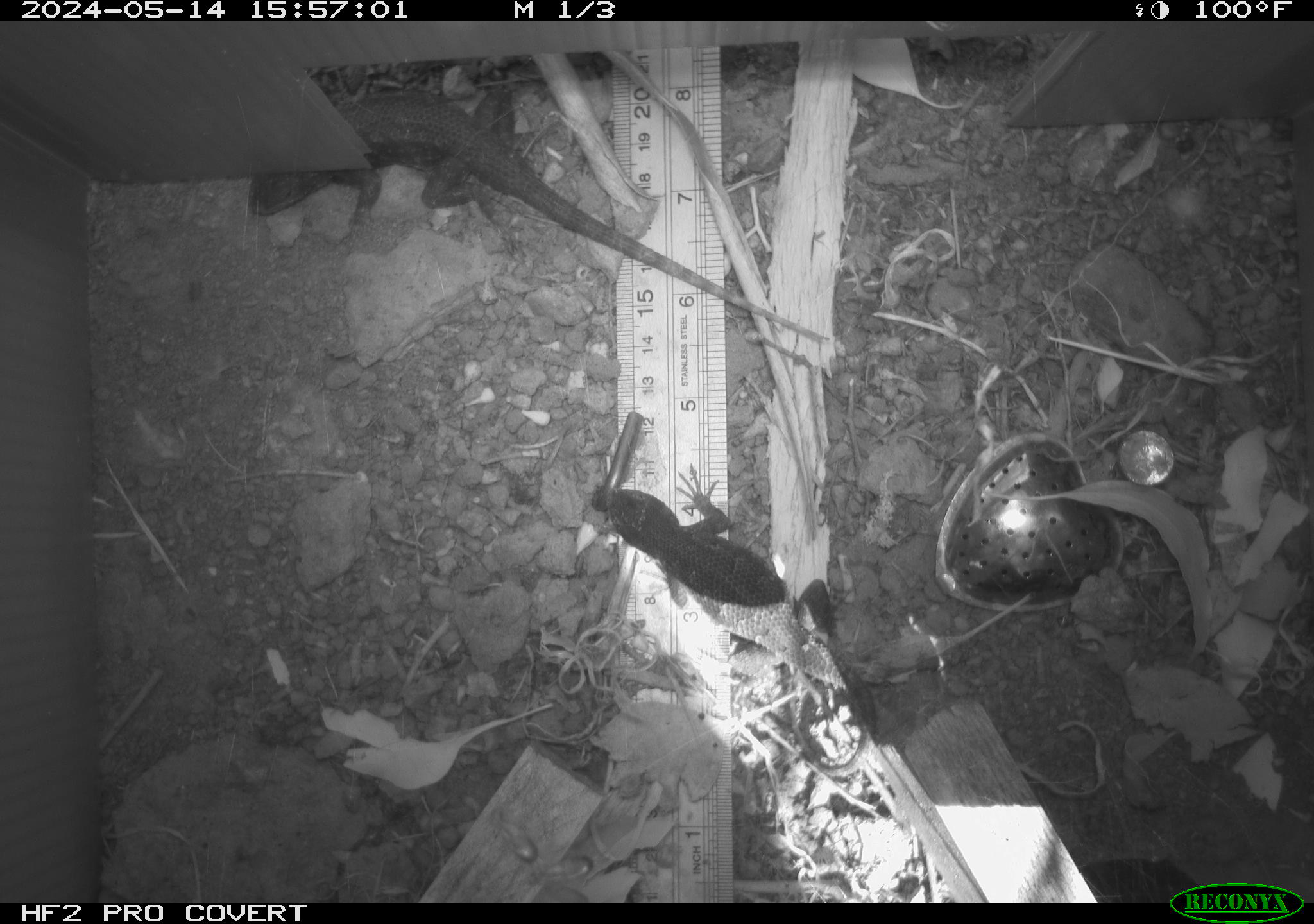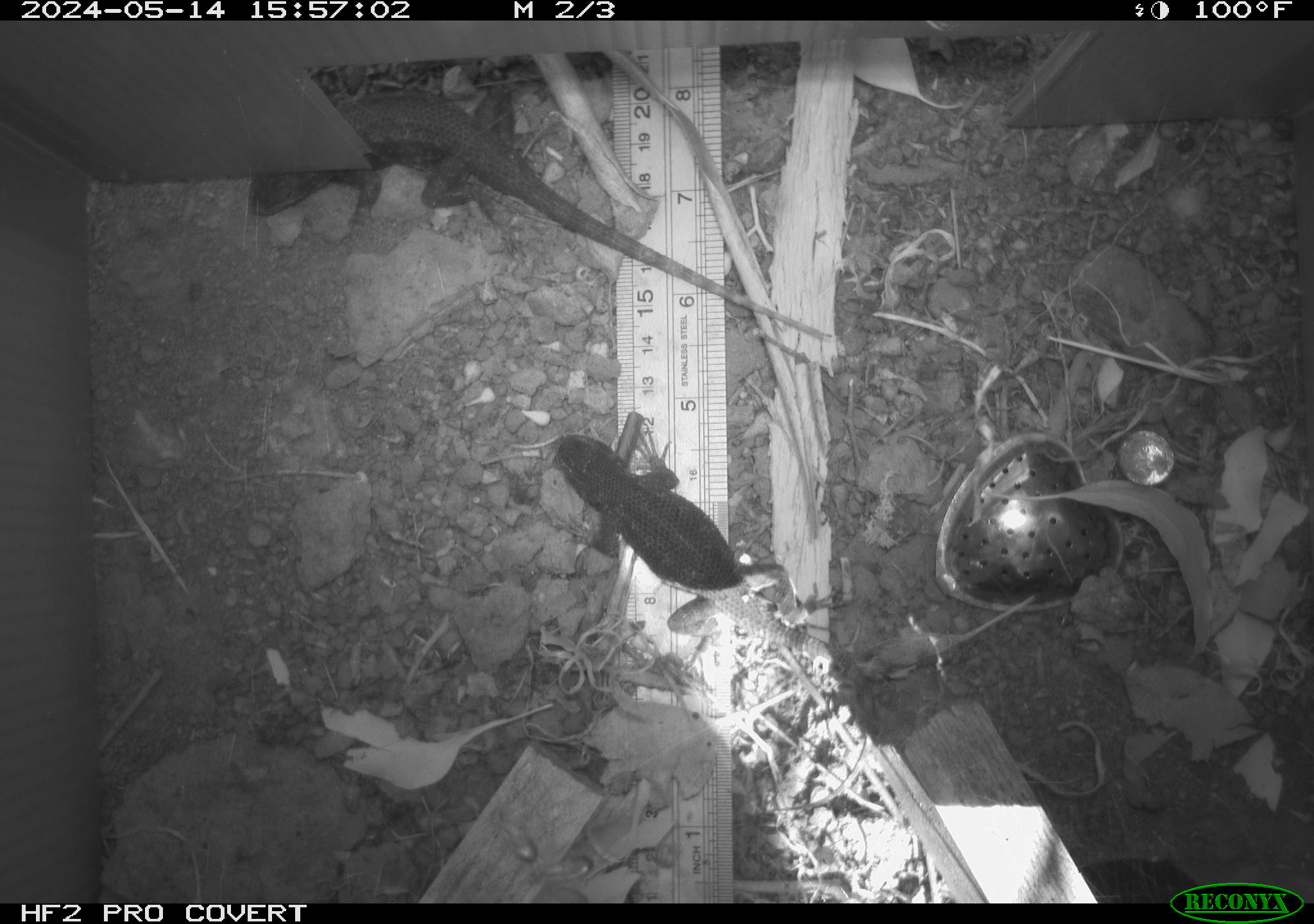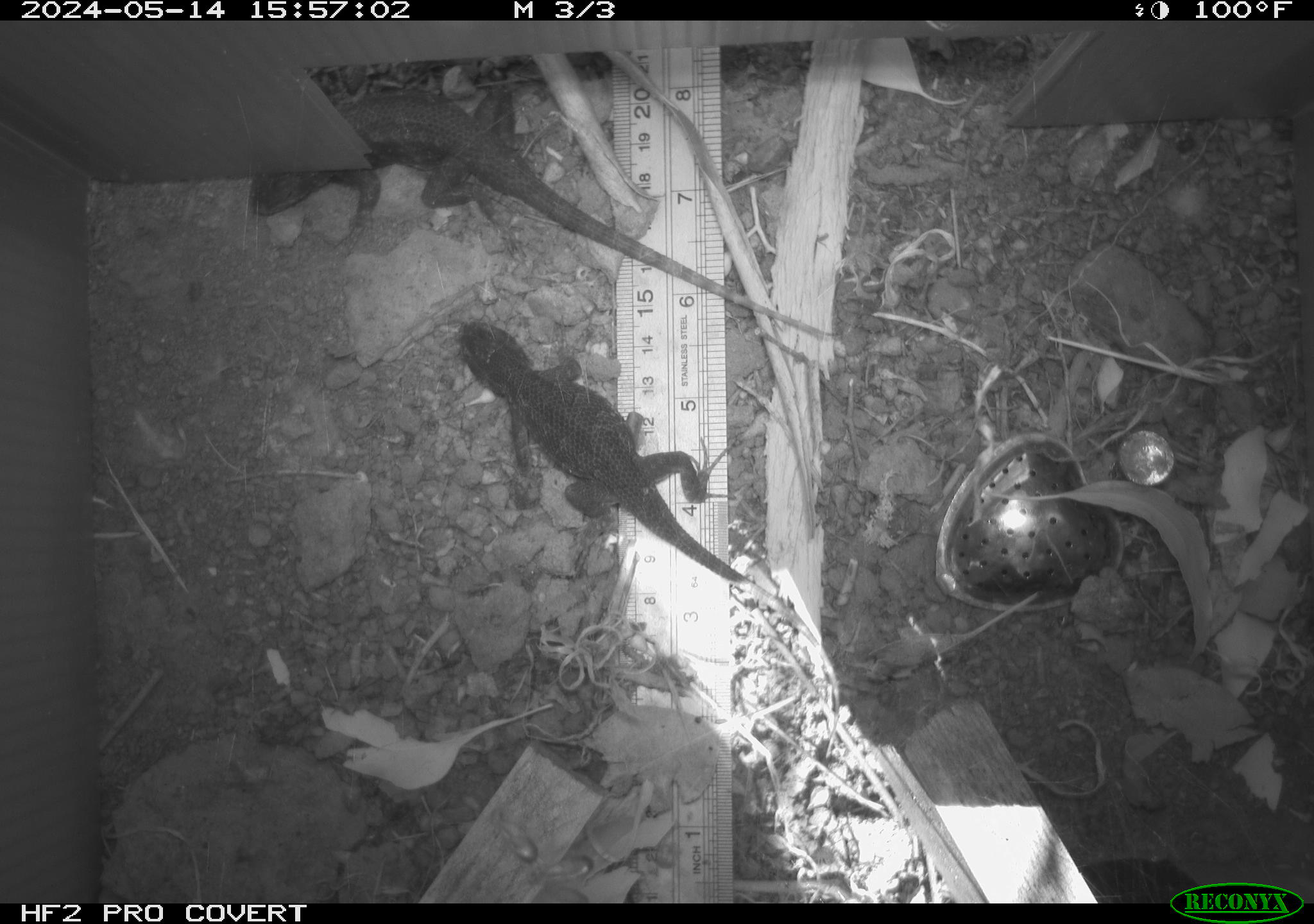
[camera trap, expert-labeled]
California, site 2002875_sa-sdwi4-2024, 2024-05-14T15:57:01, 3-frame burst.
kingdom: Animalia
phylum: Chordata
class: Reptilia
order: Squamata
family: Phrynosomatidae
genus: Sceloporus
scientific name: Sceloporus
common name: spiny lizards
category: sceloporus species